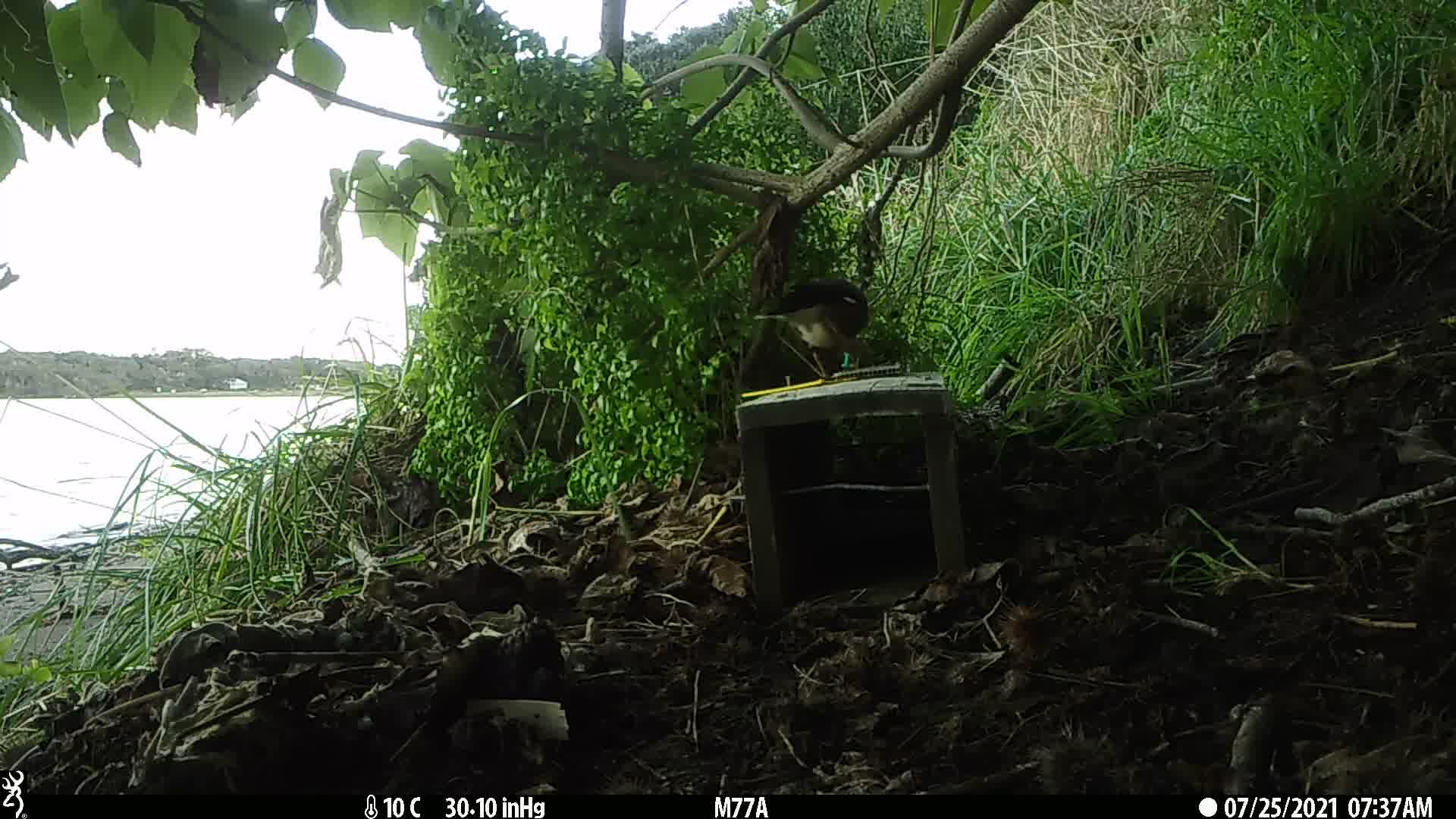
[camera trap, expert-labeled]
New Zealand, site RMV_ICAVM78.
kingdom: Animalia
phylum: Chordata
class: Aves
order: Passeriformes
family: Sturnidae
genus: Acridotheres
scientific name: Acridotheres tristis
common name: common myna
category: myna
Myna (common myna) (Acridotheres tristis).